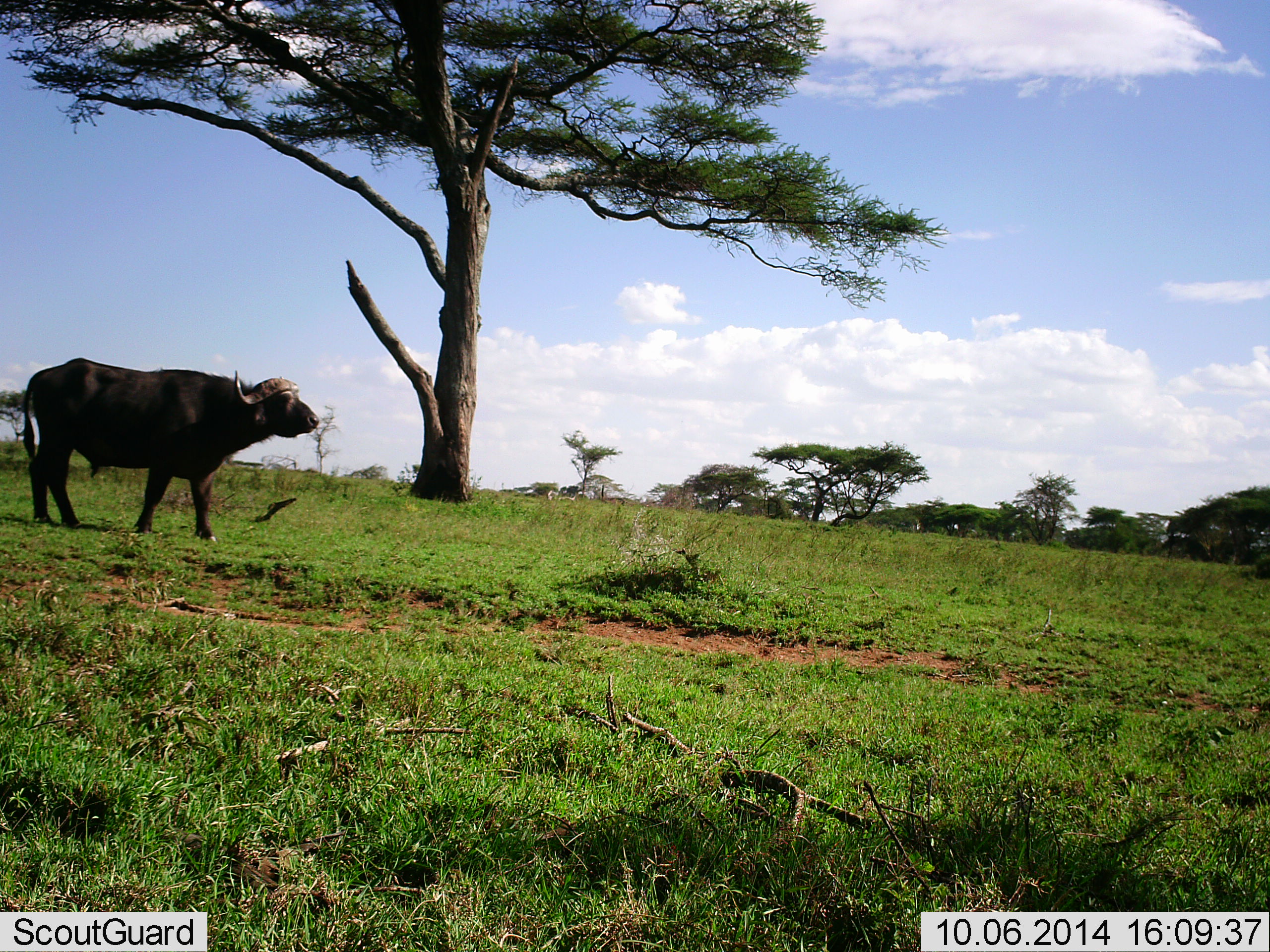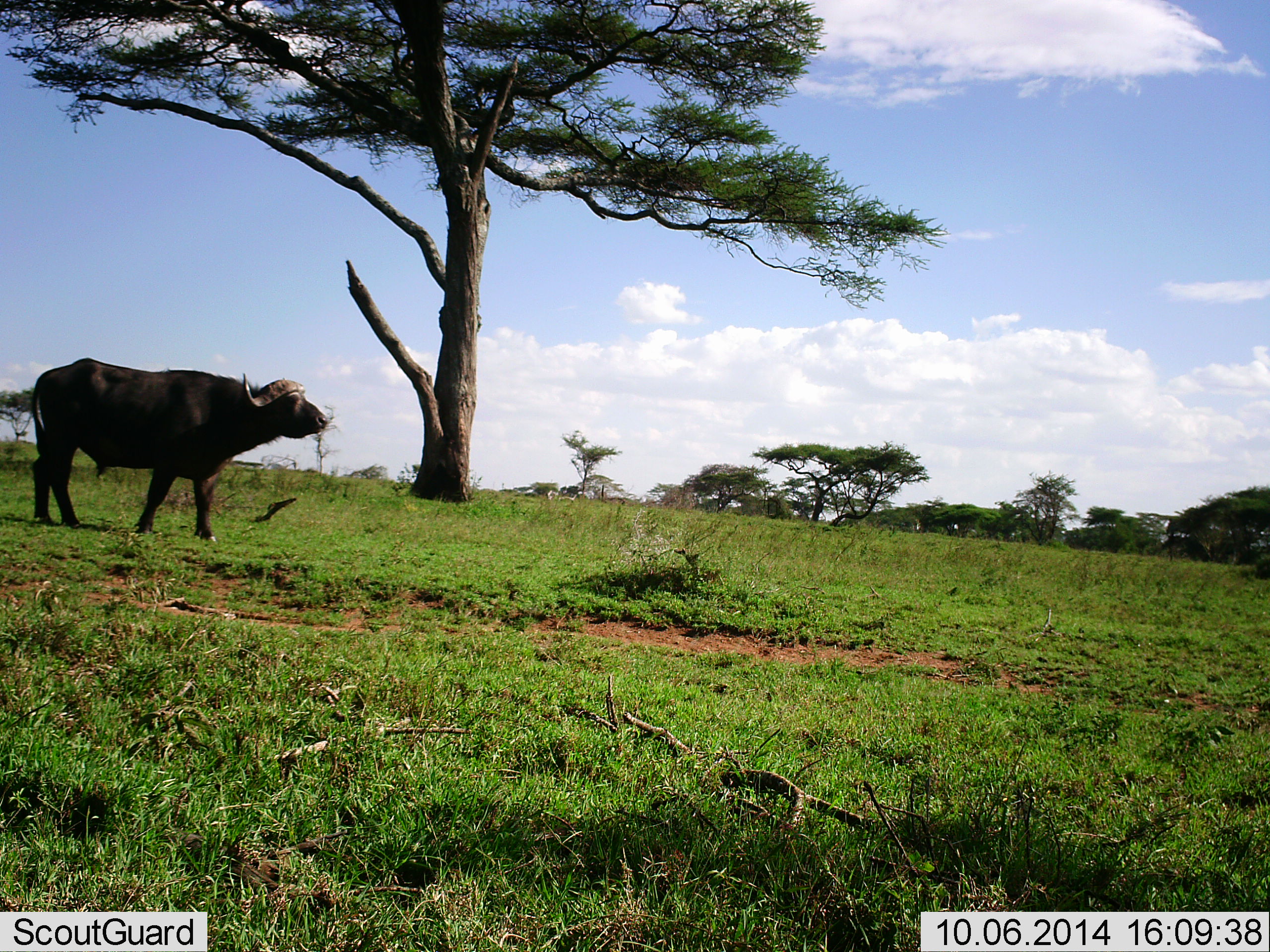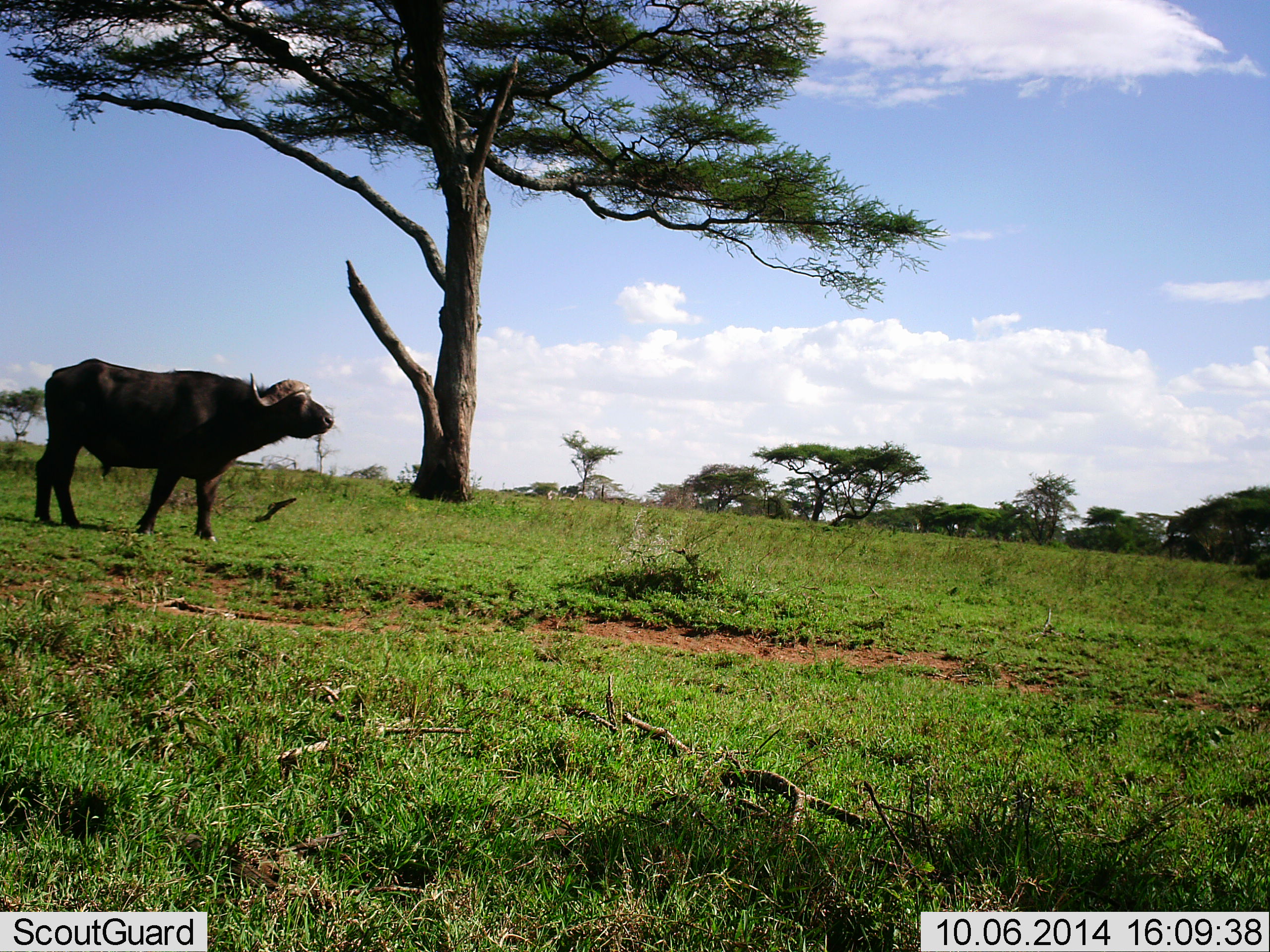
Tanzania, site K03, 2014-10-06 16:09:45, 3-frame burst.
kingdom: Animalia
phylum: Chordata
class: Mammalia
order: Artiodactyla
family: Bovidae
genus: Syncerus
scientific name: Syncerus caffer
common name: cape buffalo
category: buffalo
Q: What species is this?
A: Buffalo (cape buffalo) (Syncerus caffer).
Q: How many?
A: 1.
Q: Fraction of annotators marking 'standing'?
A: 80%.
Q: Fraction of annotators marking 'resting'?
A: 0%.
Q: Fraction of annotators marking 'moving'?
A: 20%.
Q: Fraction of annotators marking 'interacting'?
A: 0%.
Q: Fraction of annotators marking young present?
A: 0%.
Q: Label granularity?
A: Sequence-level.